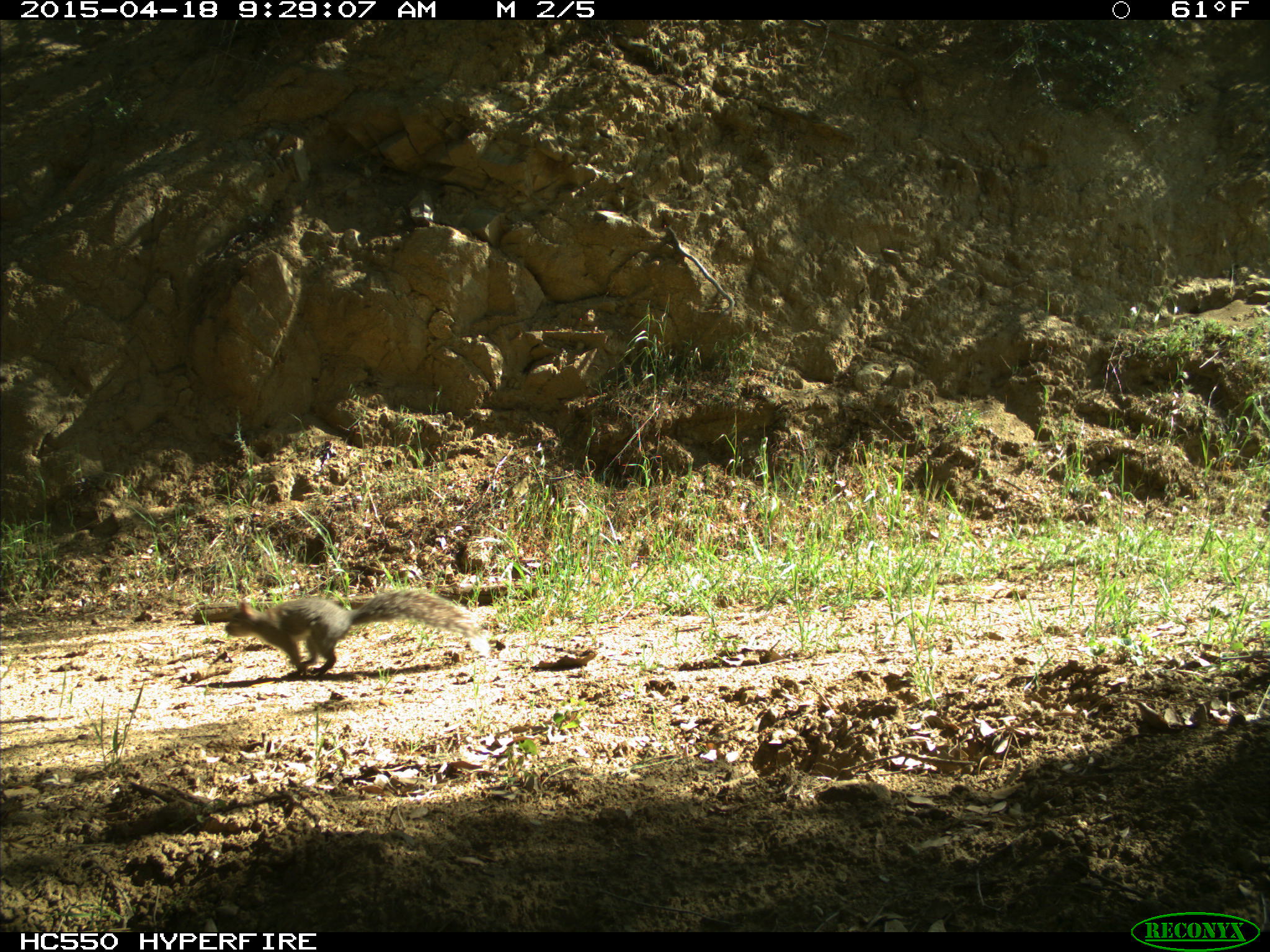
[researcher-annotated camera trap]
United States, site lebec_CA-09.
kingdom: Animalia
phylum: Chordata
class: Mammalia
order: Rodentia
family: Sciuridae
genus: Sciurus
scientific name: Sciurus carolinensis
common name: eastern gray squirrel